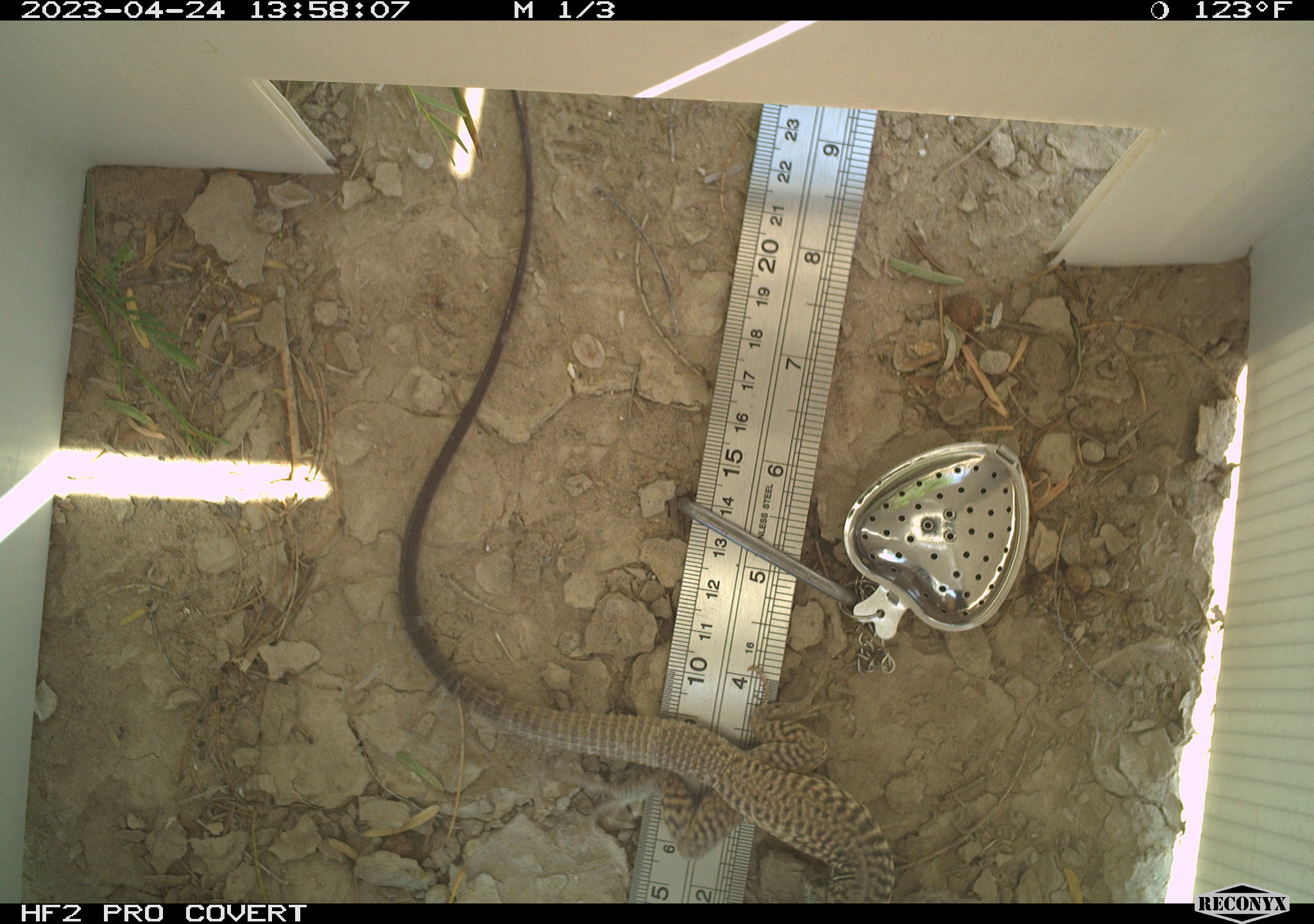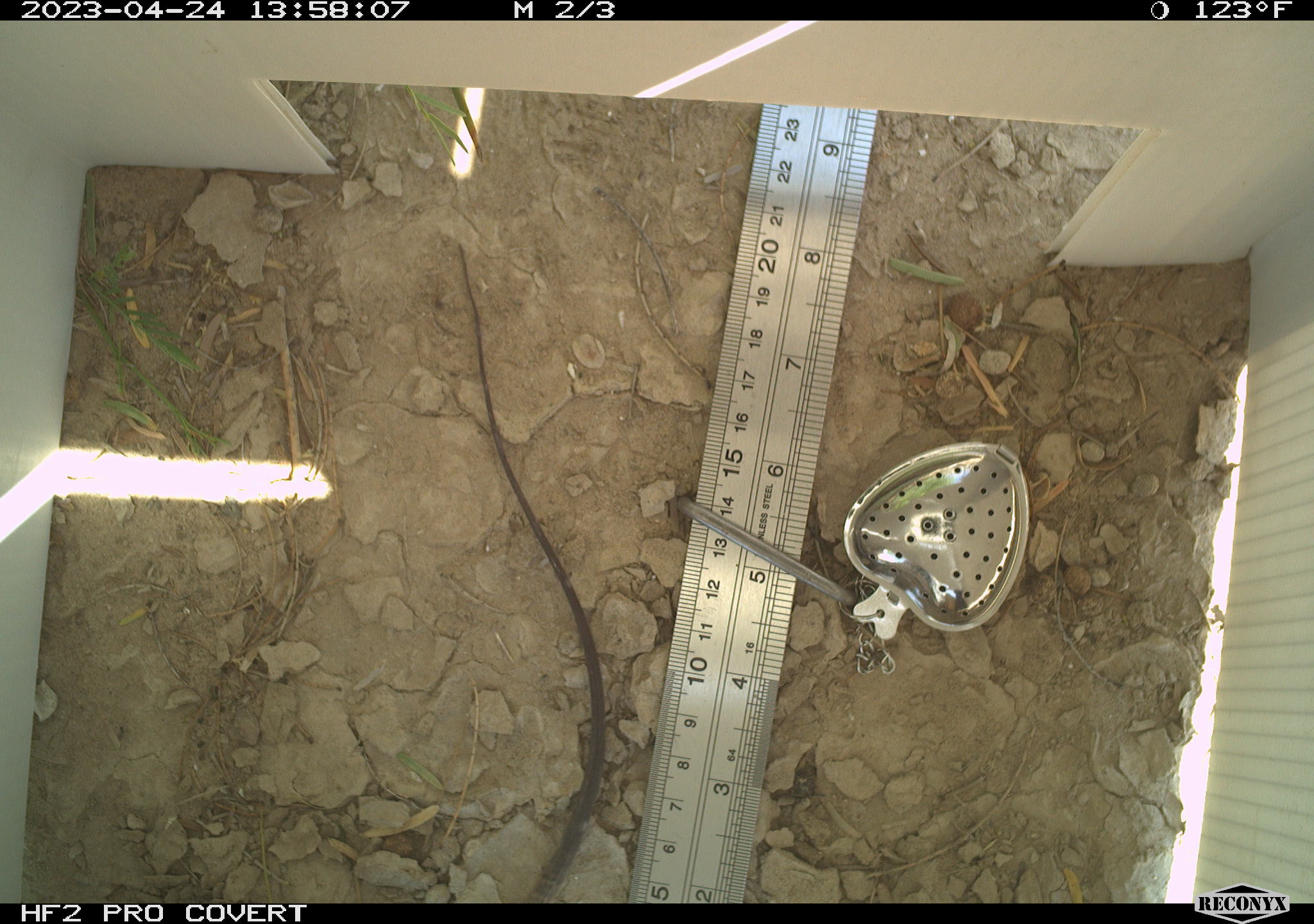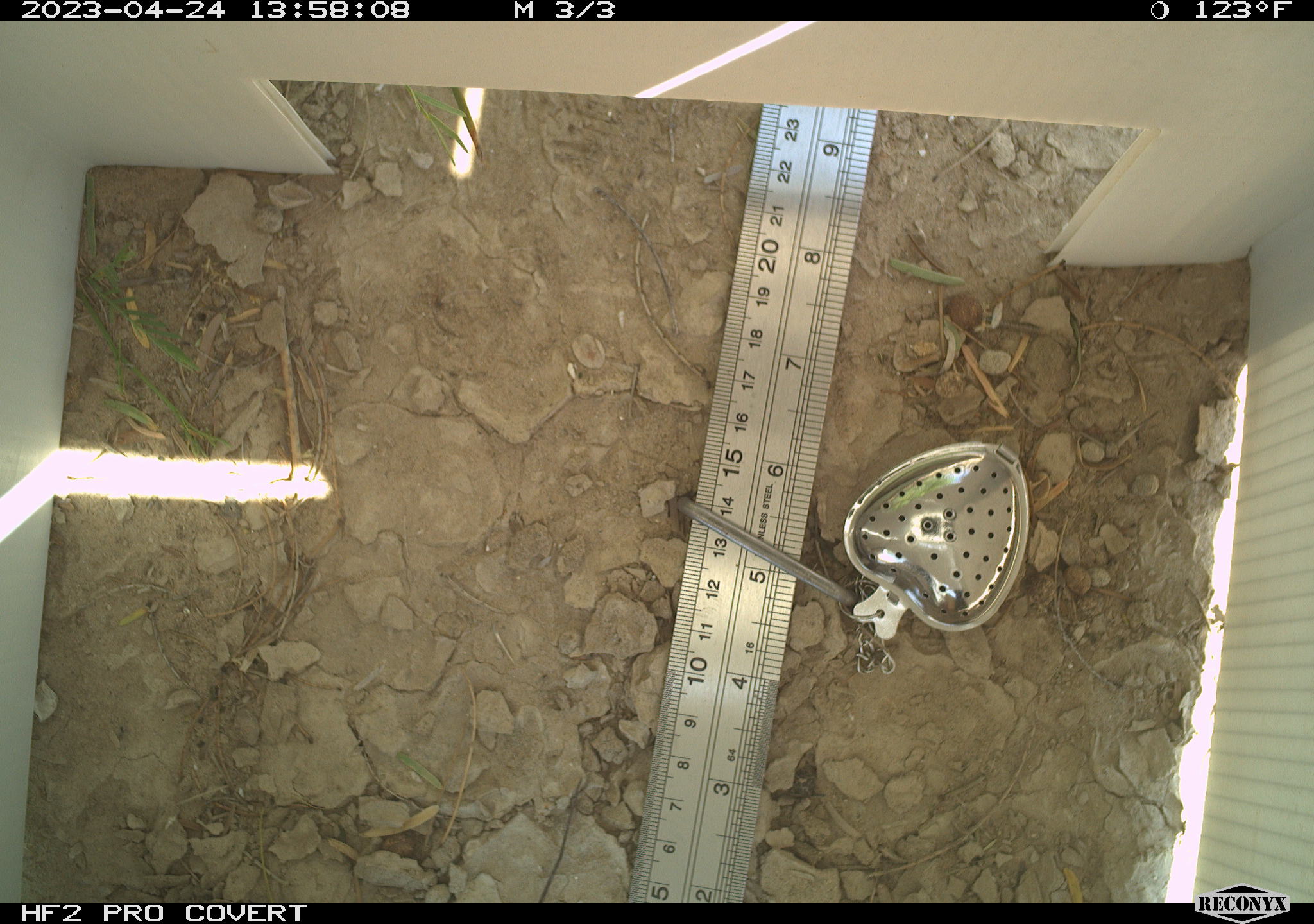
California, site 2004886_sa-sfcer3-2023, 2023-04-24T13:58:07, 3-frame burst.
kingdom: Animalia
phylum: Chordata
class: Reptilia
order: Squamata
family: Teiidae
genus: Aspidoscelis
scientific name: Aspidoscelis tigris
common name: western whiptail